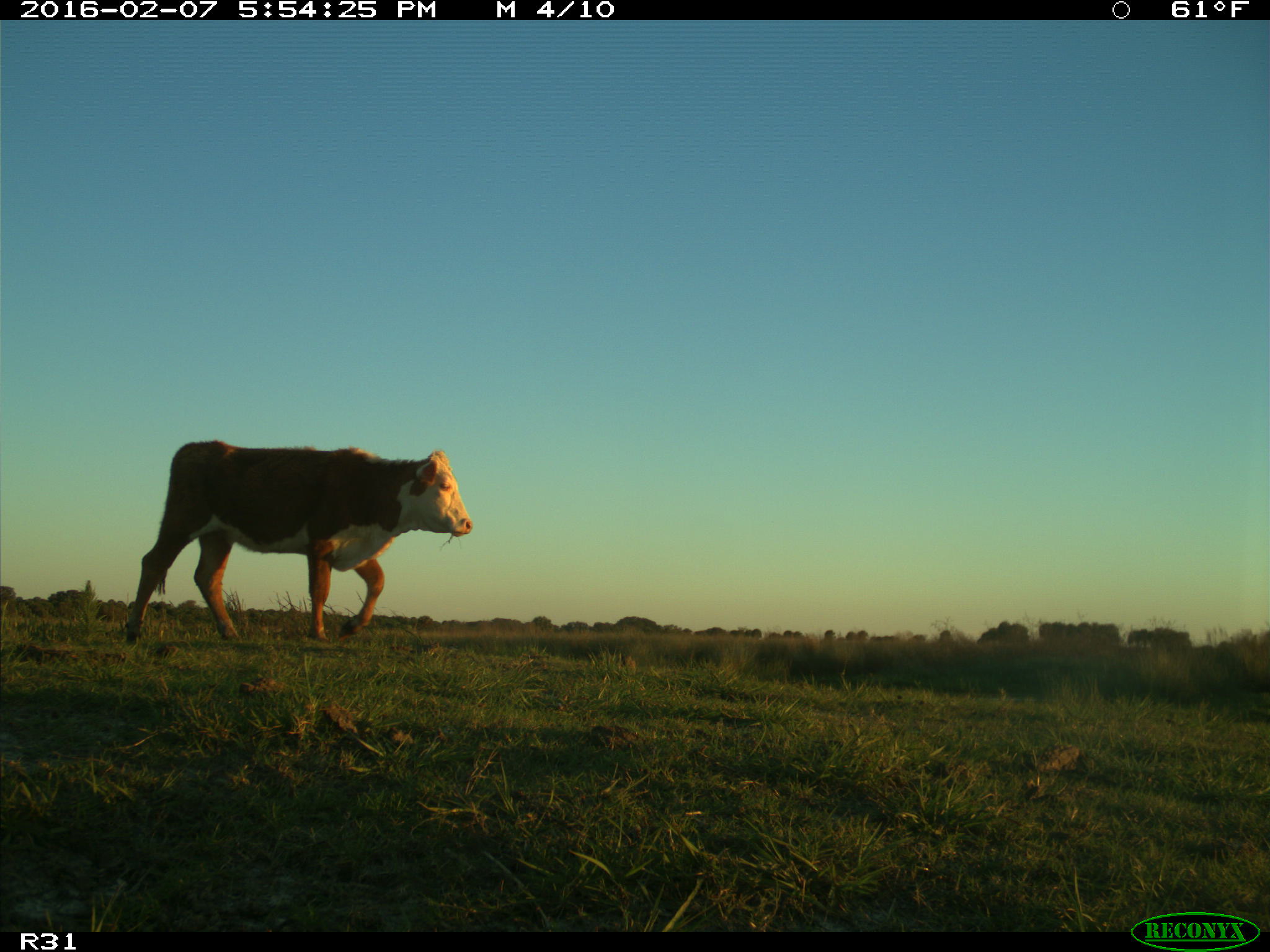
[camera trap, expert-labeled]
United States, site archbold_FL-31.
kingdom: Animalia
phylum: Chordata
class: Mammalia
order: Artiodactyla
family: Bovidae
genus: Bos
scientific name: Bos taurus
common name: domestic cow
Bos taurus (domestic cow).